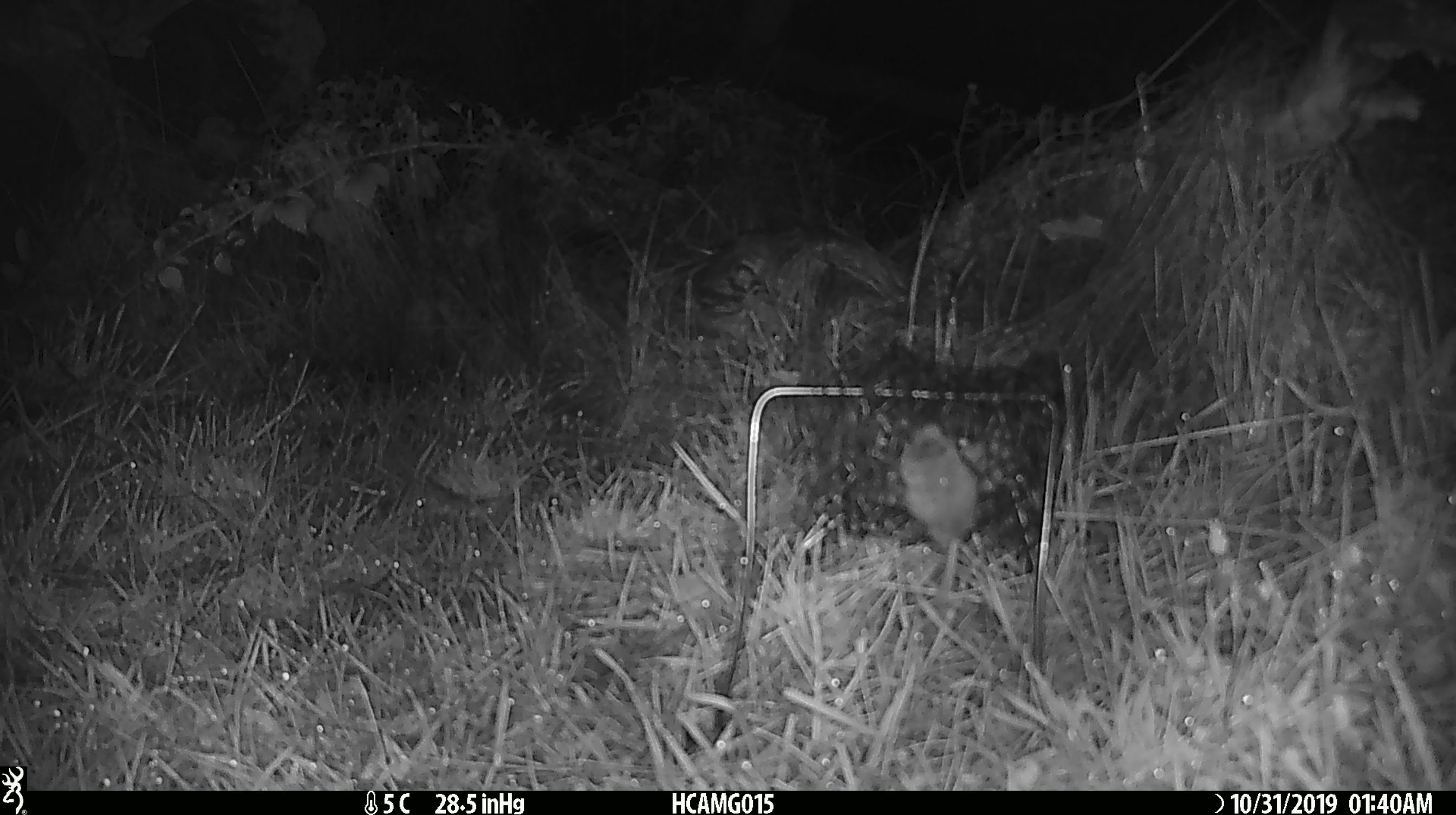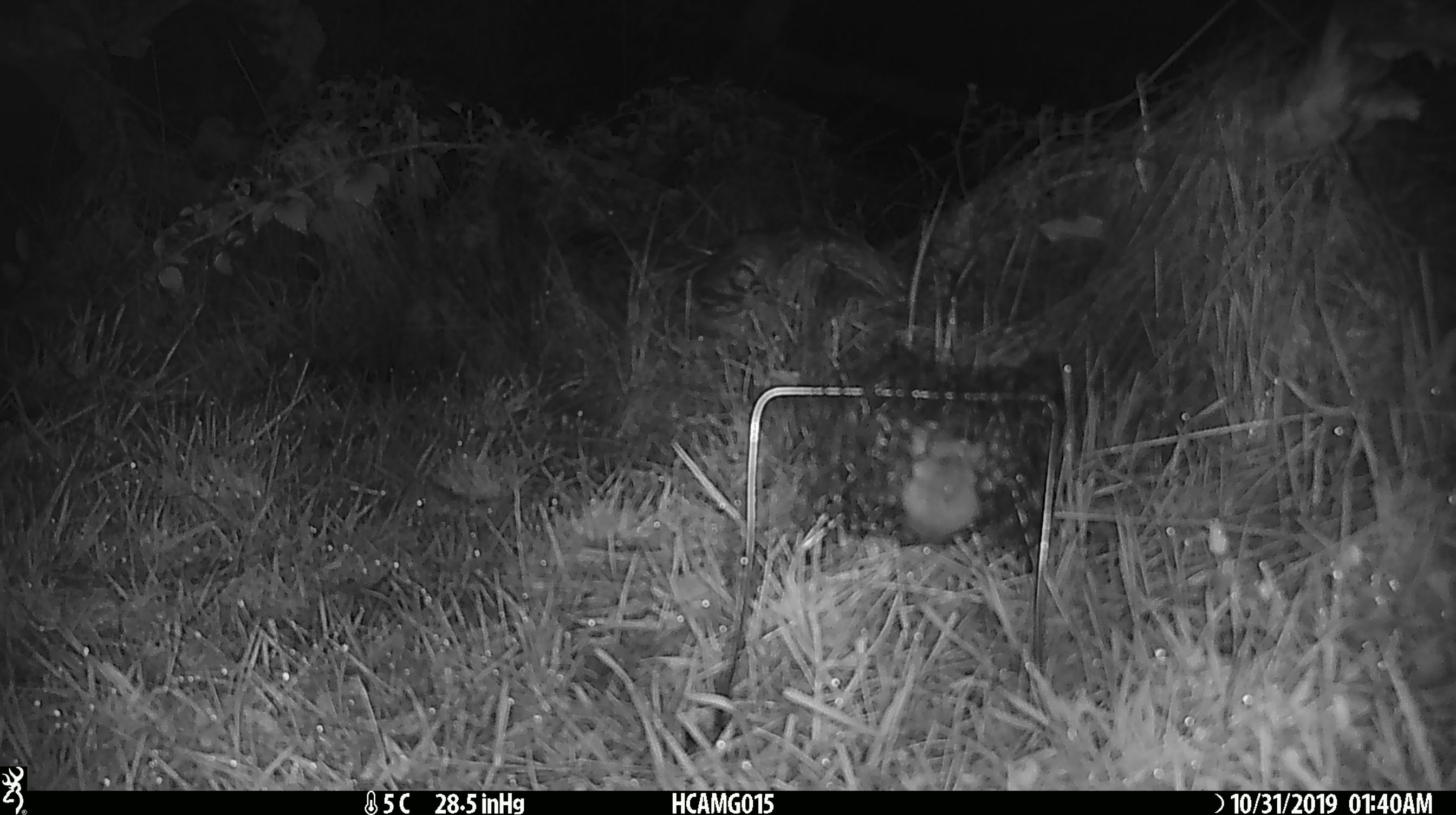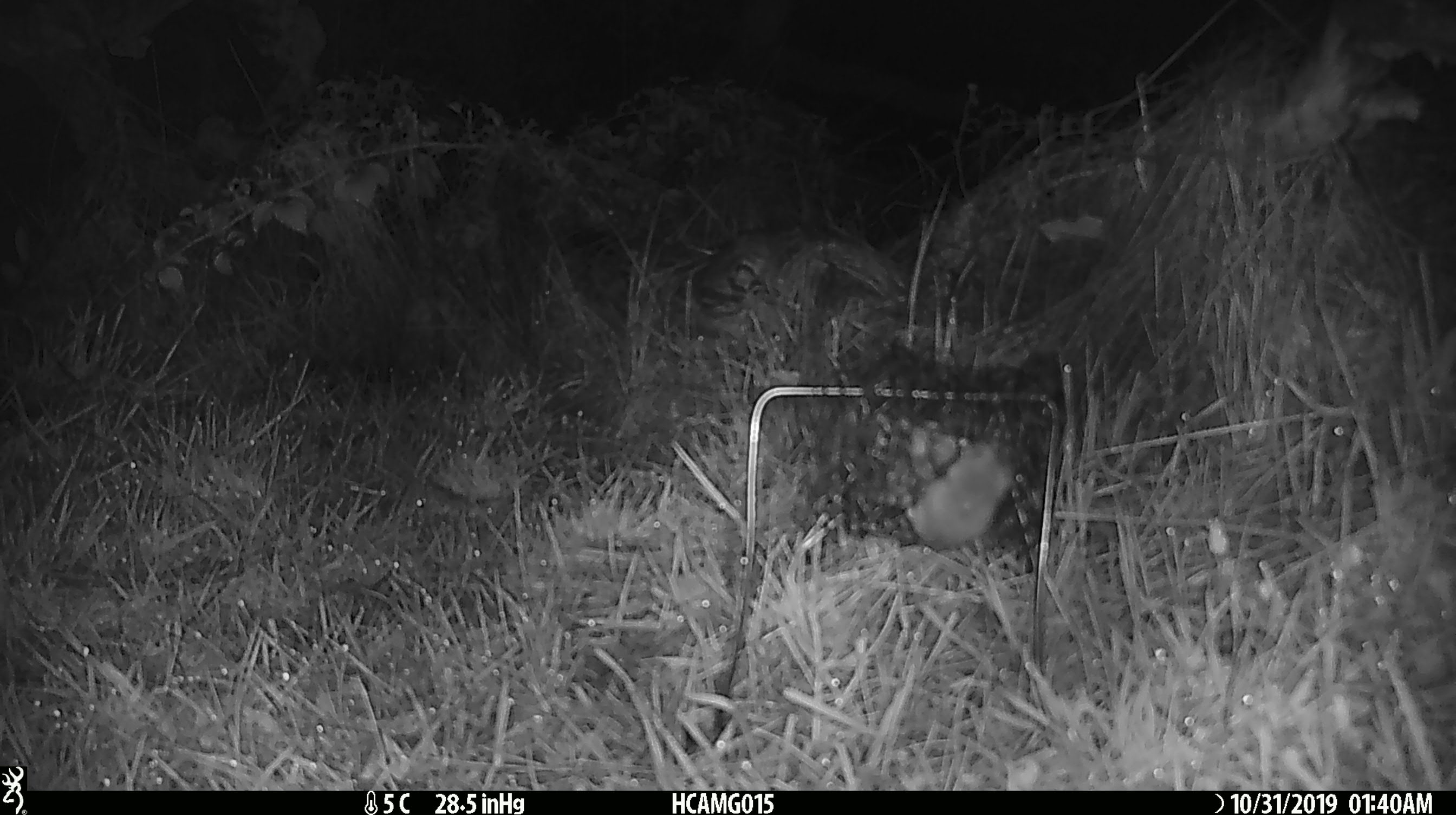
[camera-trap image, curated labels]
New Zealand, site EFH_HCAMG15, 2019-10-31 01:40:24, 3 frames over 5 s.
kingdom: Animalia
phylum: Chordata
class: Mammalia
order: Rodentia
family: Muridae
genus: Mus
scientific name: Mus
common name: mouse